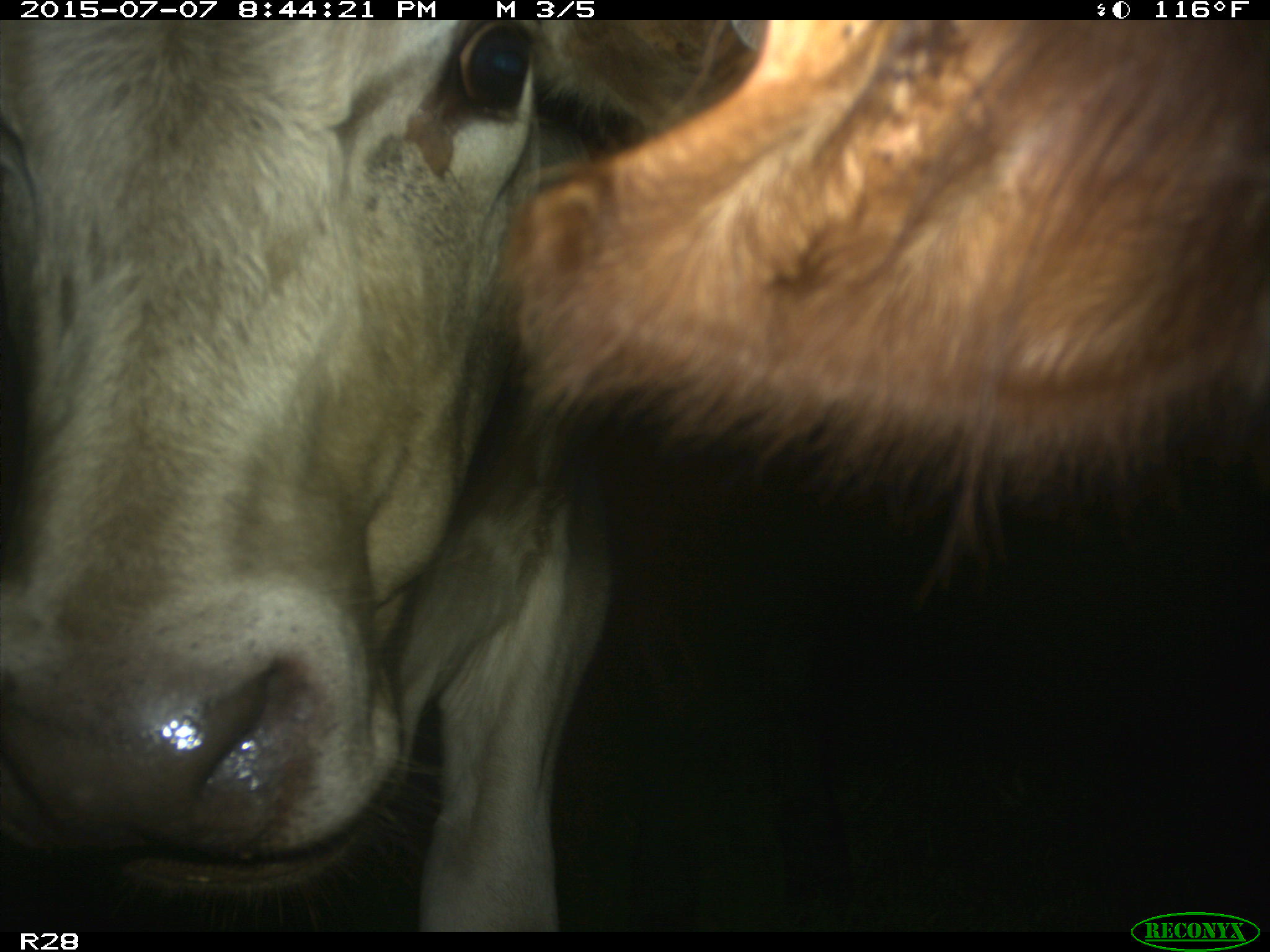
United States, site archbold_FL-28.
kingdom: Animalia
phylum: Chordata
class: Mammalia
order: Artiodactyla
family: Bovidae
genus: Bos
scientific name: Bos taurus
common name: domestic cow